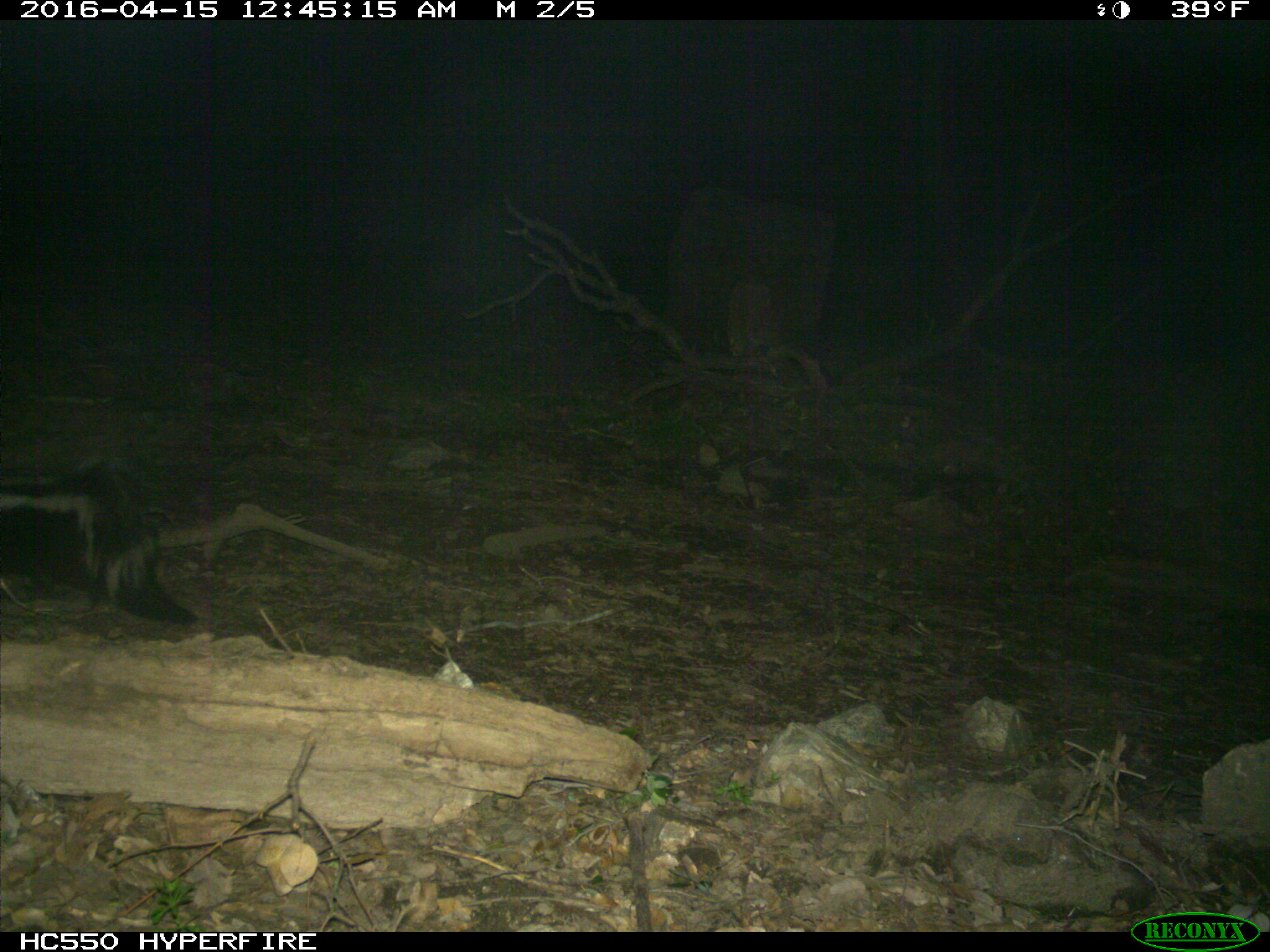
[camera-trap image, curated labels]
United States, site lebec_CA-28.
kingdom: Animalia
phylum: Chordata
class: Mammalia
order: Carnivora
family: Mephitidae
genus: Mephitis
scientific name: Mephitis mephitis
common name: striped skunk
Mephitis mephitis (striped skunk).